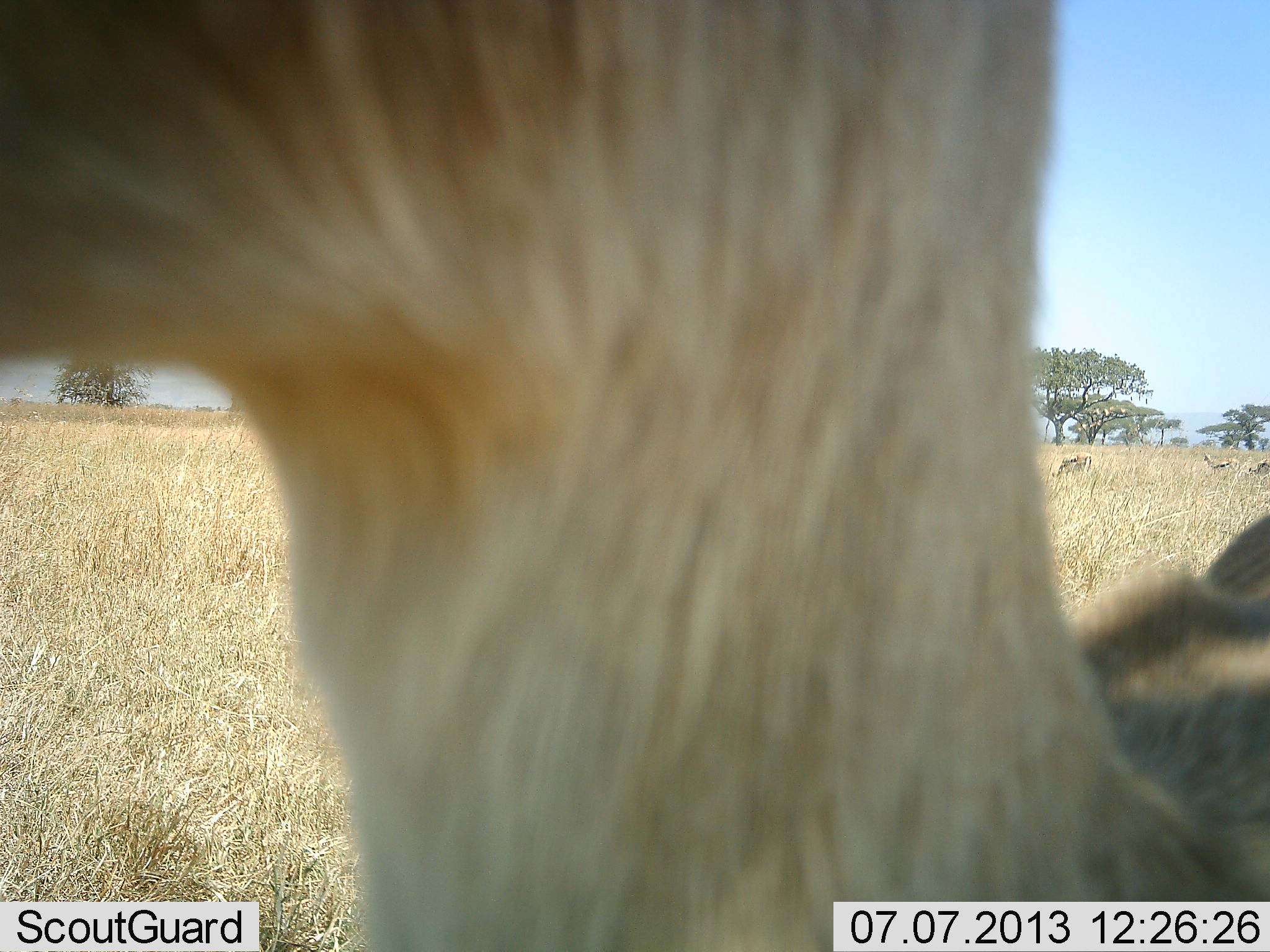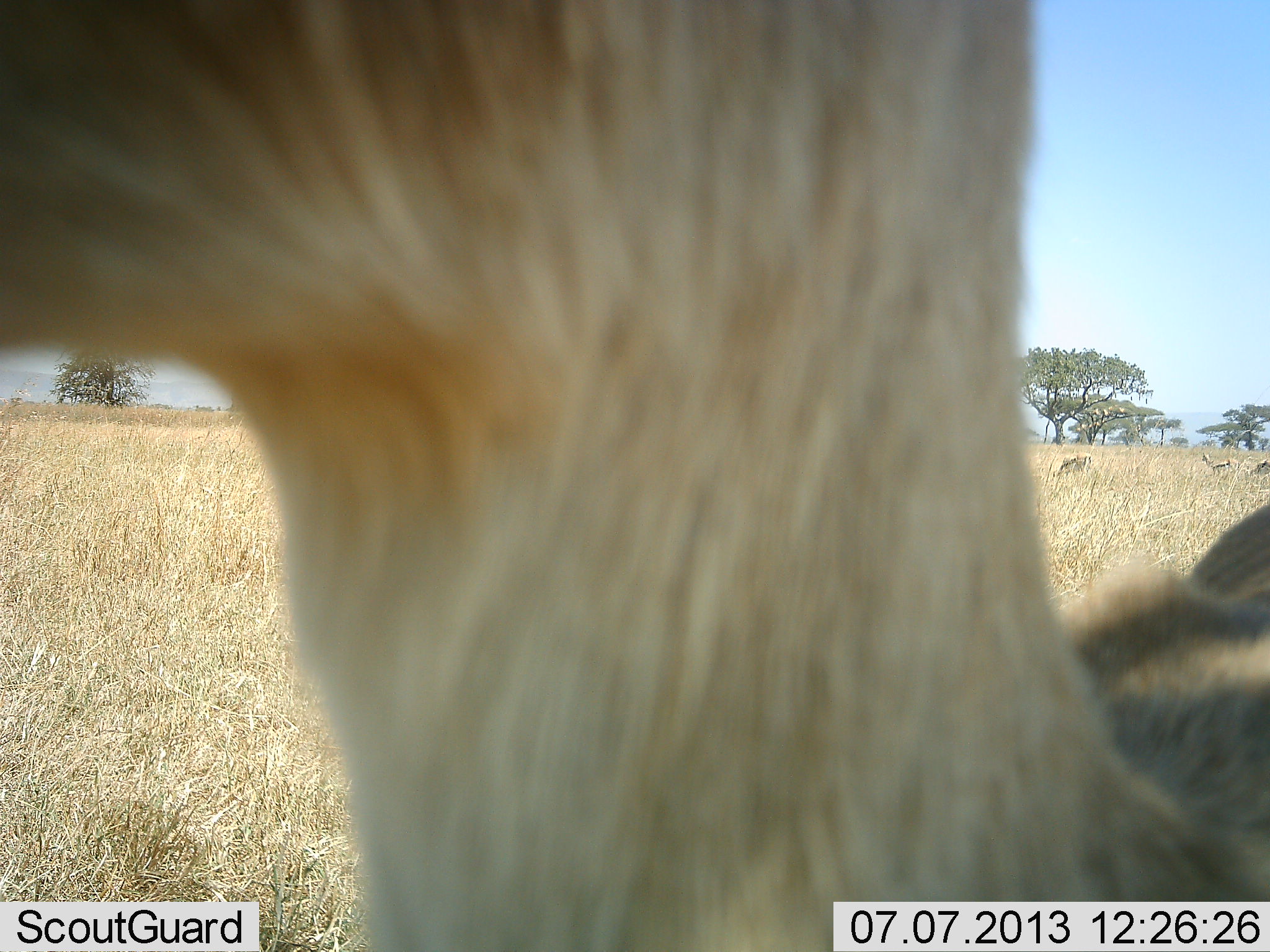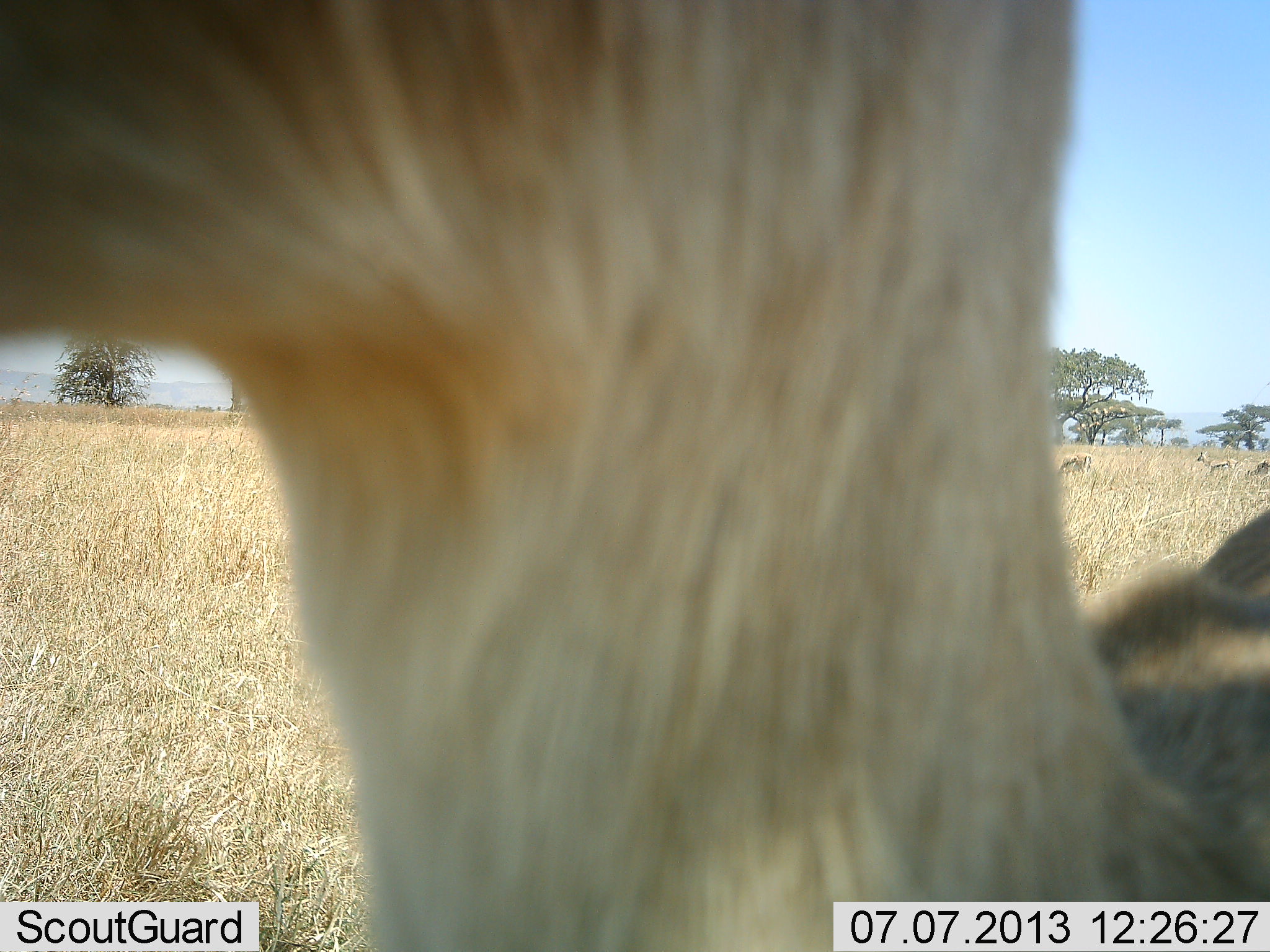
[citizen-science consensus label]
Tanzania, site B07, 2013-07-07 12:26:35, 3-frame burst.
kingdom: Animalia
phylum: Chordata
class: Mammalia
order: Artiodactyla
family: Bovidae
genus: Eudorcas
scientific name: Eudorcas thomsonii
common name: thomson's gazelle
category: gazellethomsons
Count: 4.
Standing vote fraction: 84%.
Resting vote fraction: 0%.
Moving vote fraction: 16%.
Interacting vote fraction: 5%.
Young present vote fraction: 0%.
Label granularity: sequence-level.